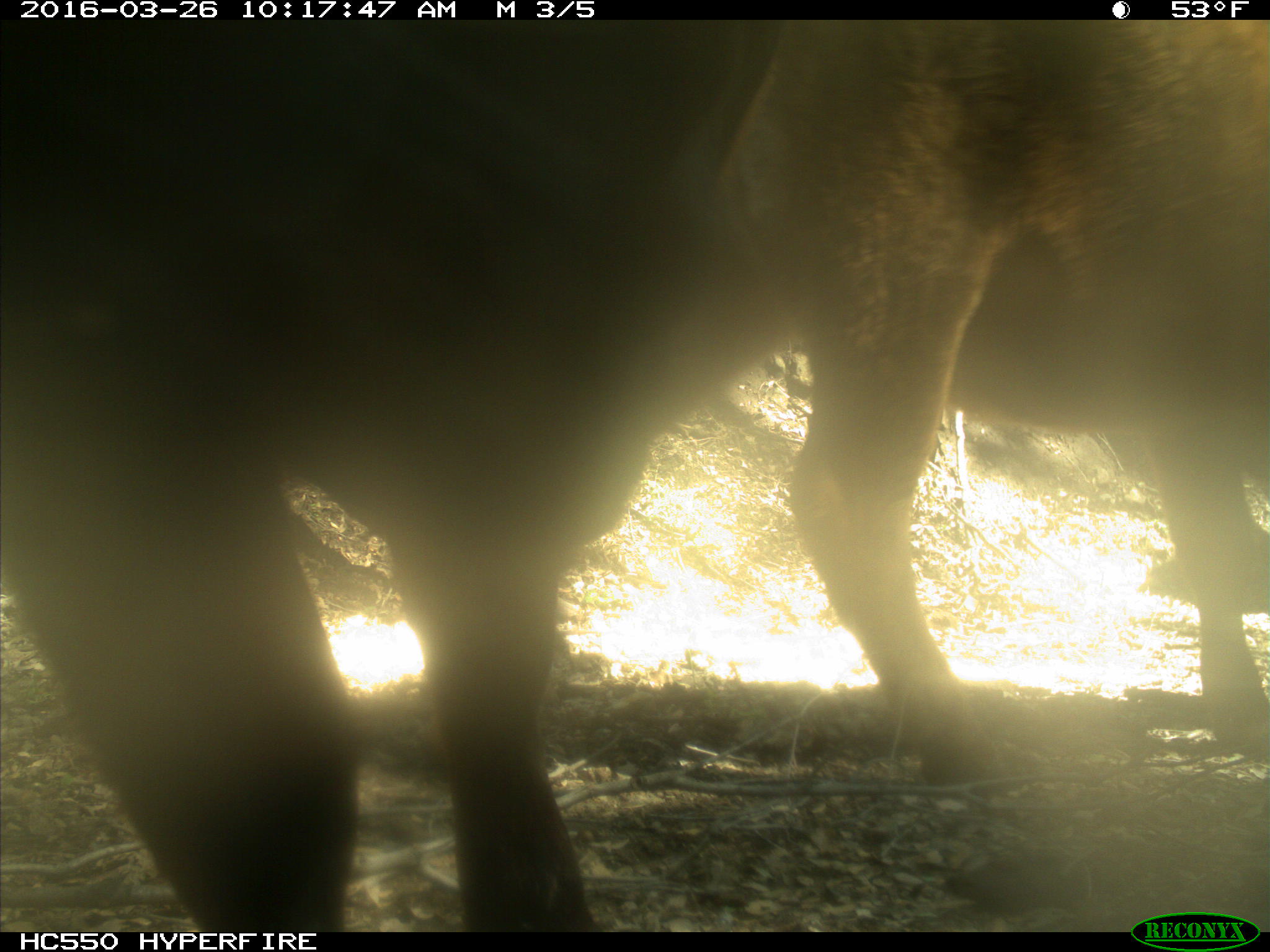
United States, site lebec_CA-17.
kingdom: Animalia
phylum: Chordata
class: Mammalia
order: Artiodactyla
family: Bovidae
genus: Bos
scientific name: Bos taurus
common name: domestic cow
Bos taurus (domestic cow).